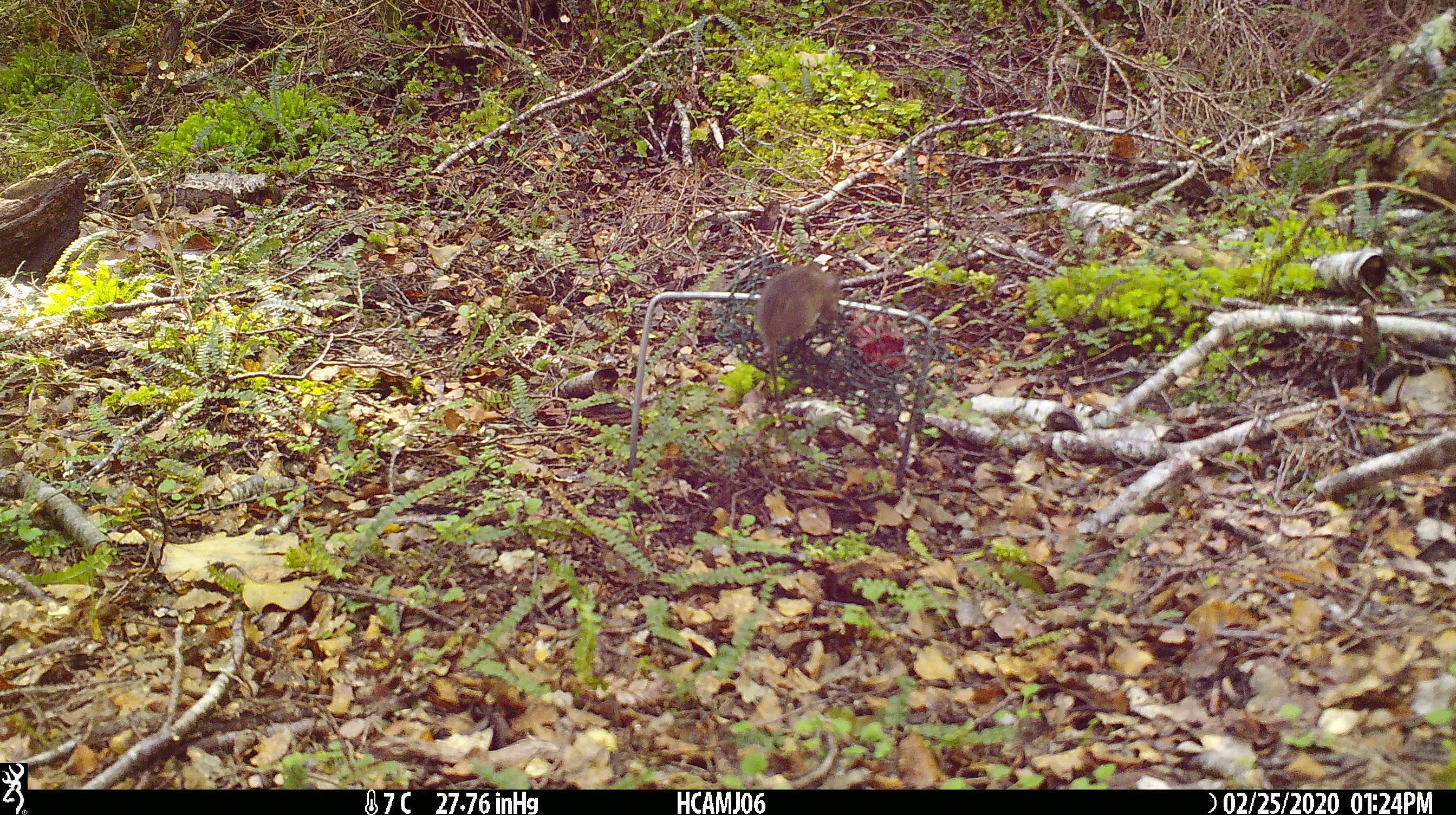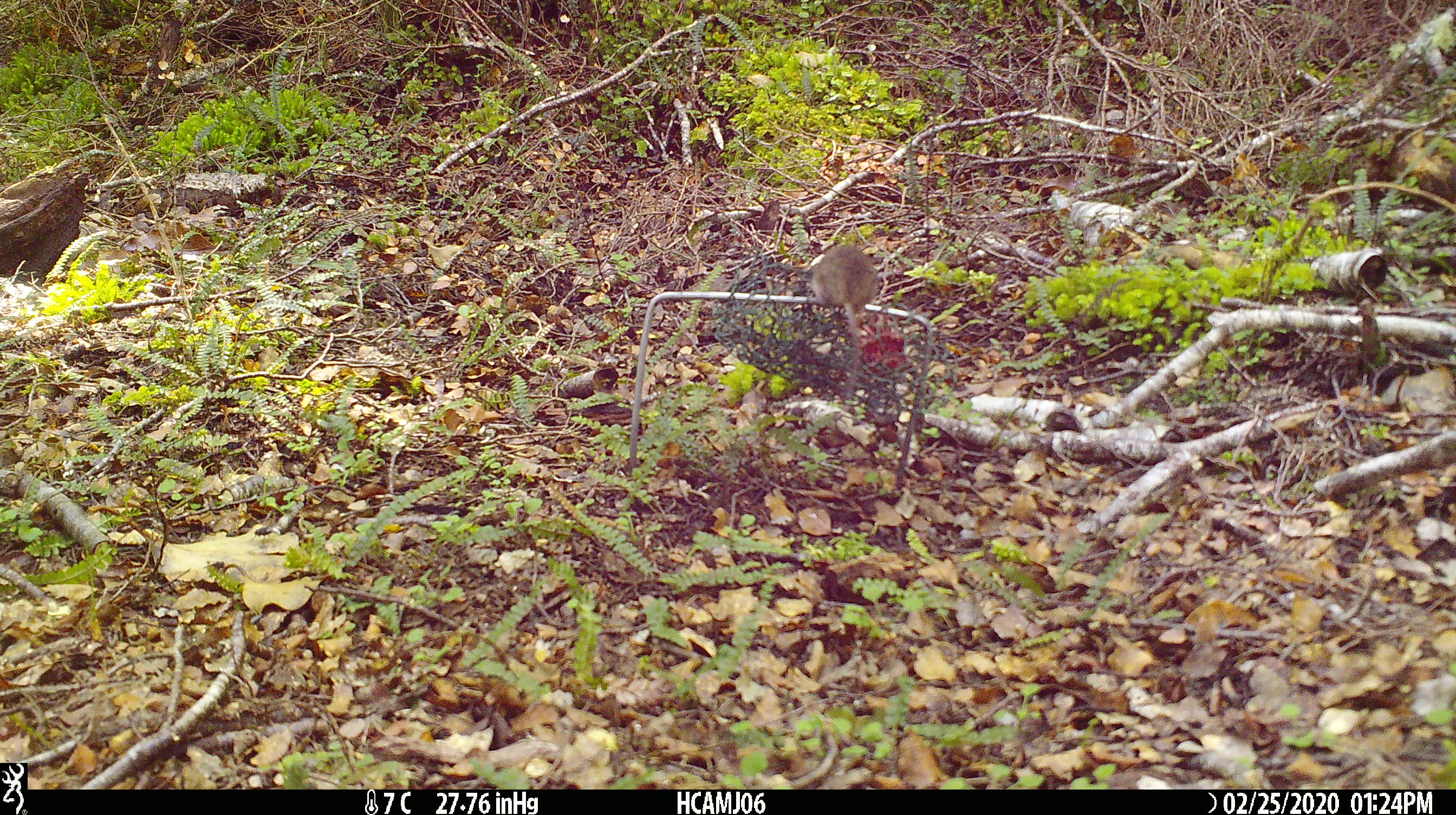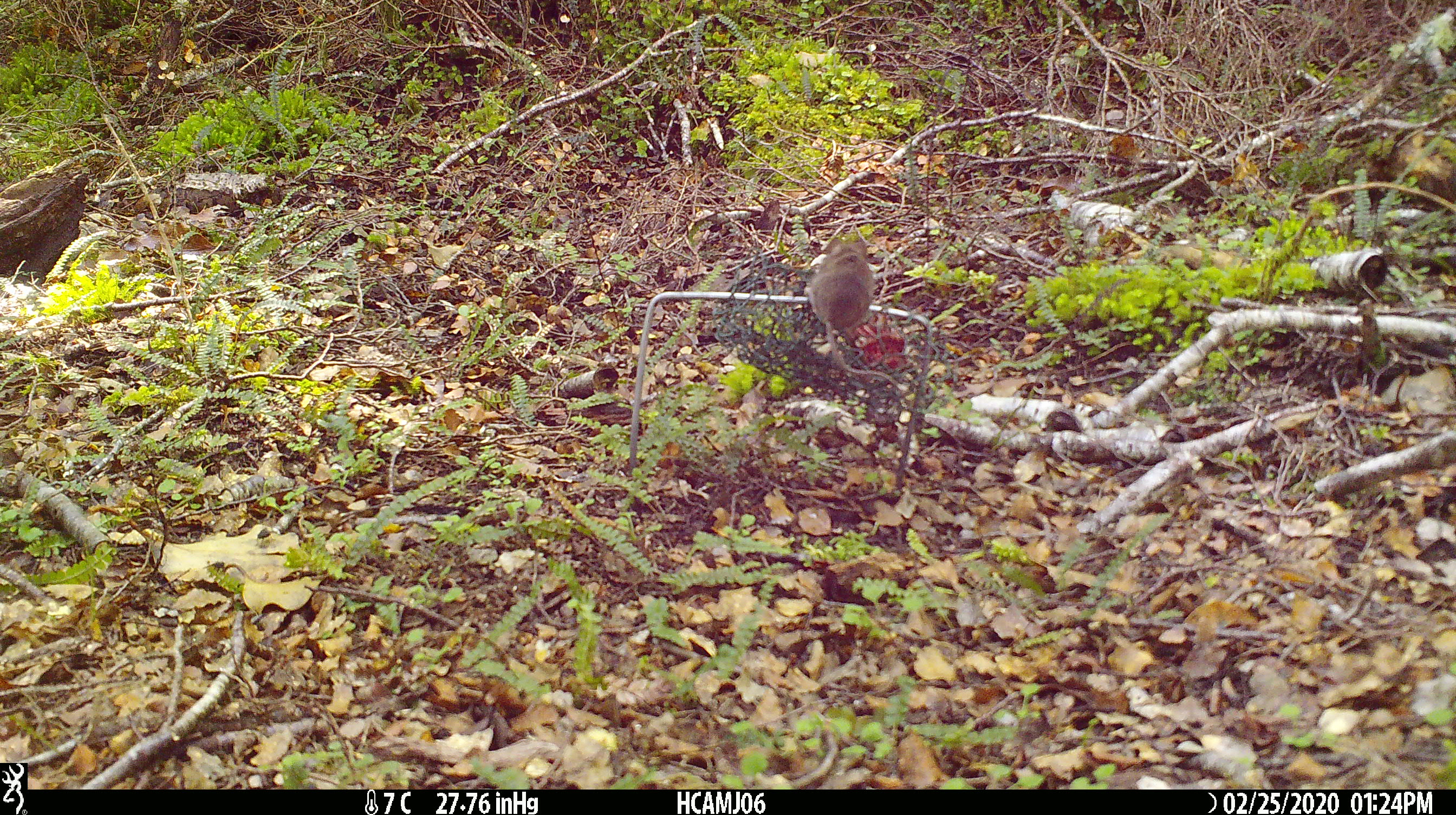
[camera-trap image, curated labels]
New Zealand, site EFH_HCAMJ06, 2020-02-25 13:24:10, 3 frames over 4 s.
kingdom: Animalia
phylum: Chordata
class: Mammalia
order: Rodentia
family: Muridae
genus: Mus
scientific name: Mus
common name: mouse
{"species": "mouse (Mus)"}